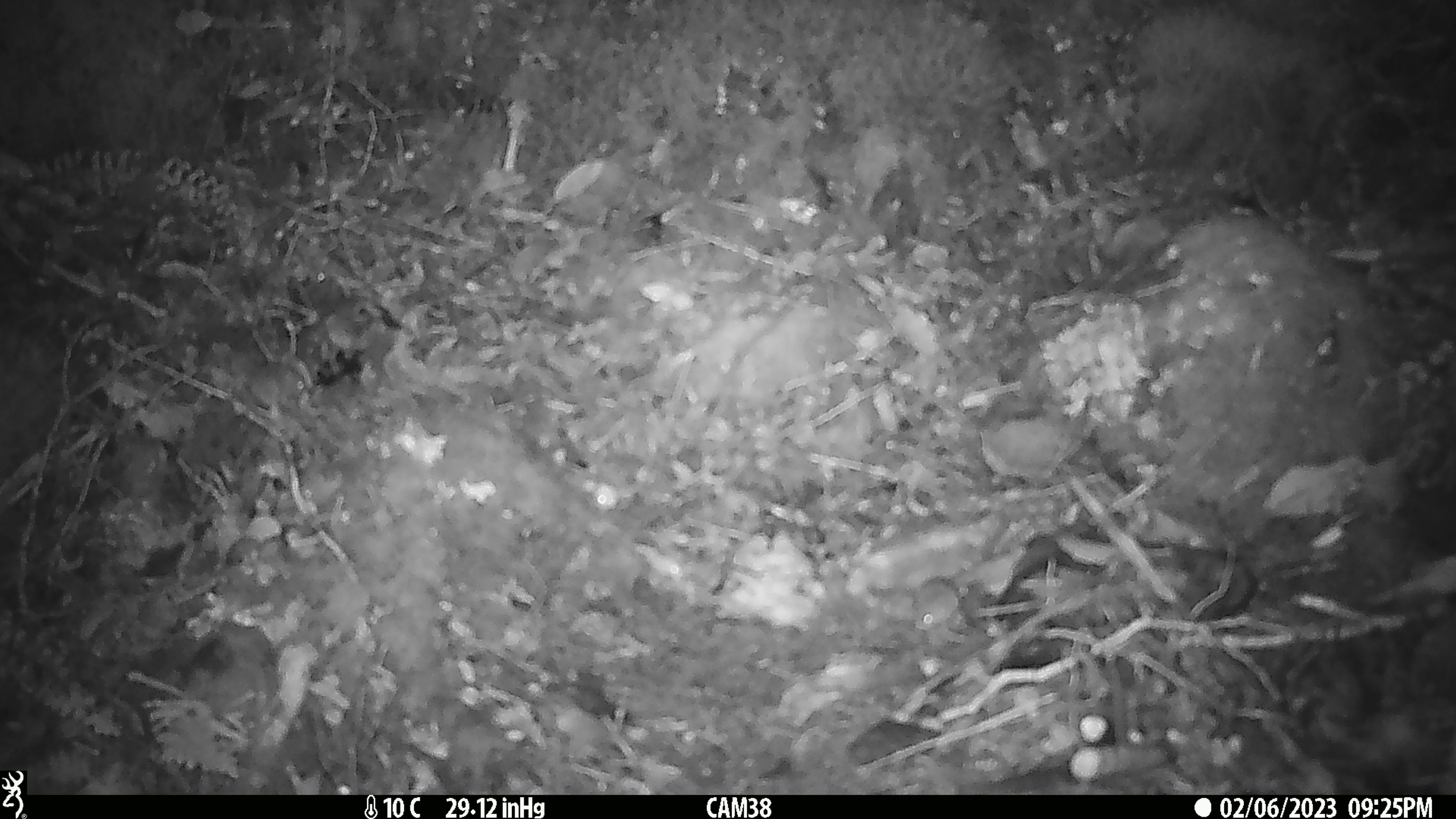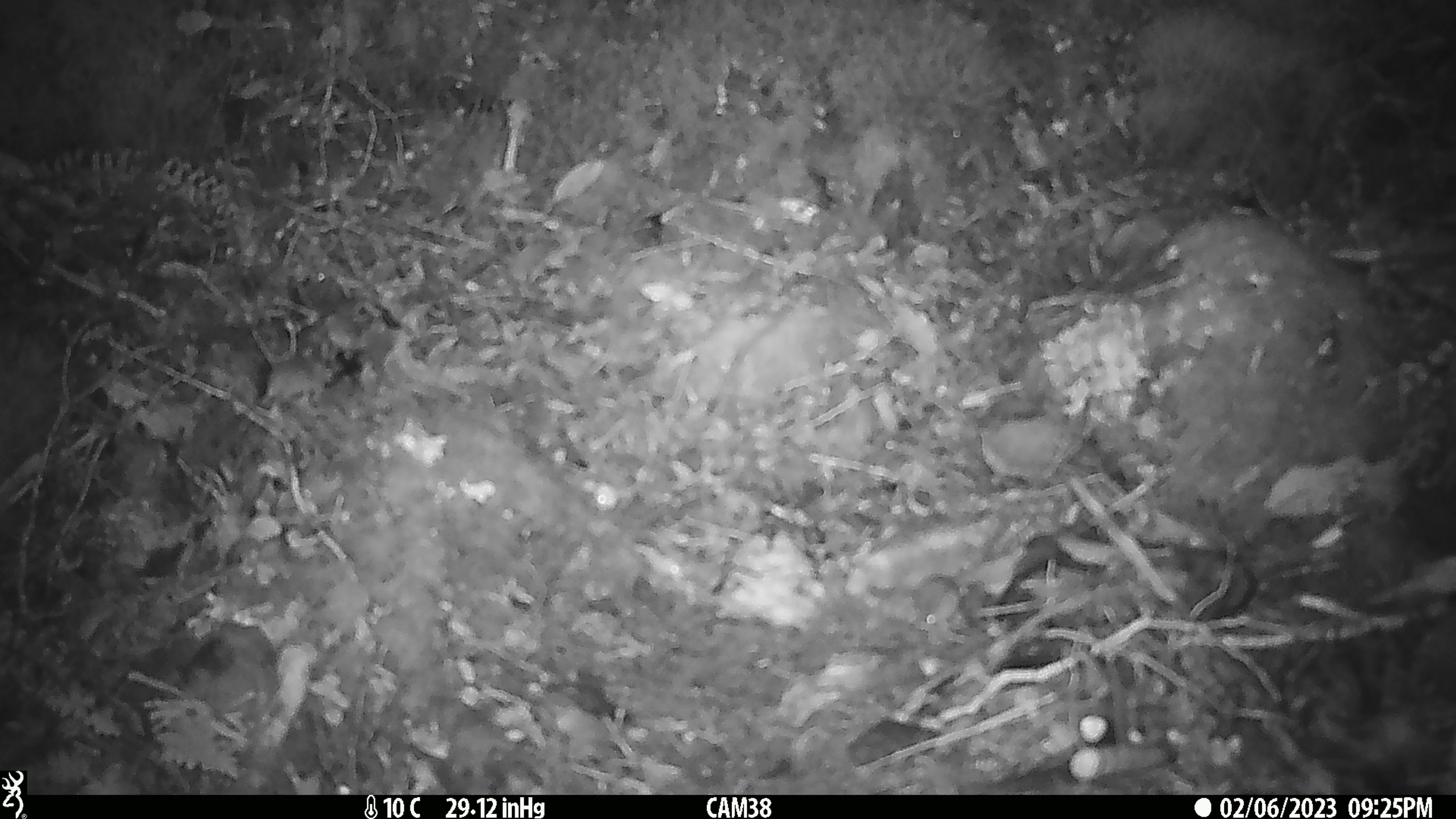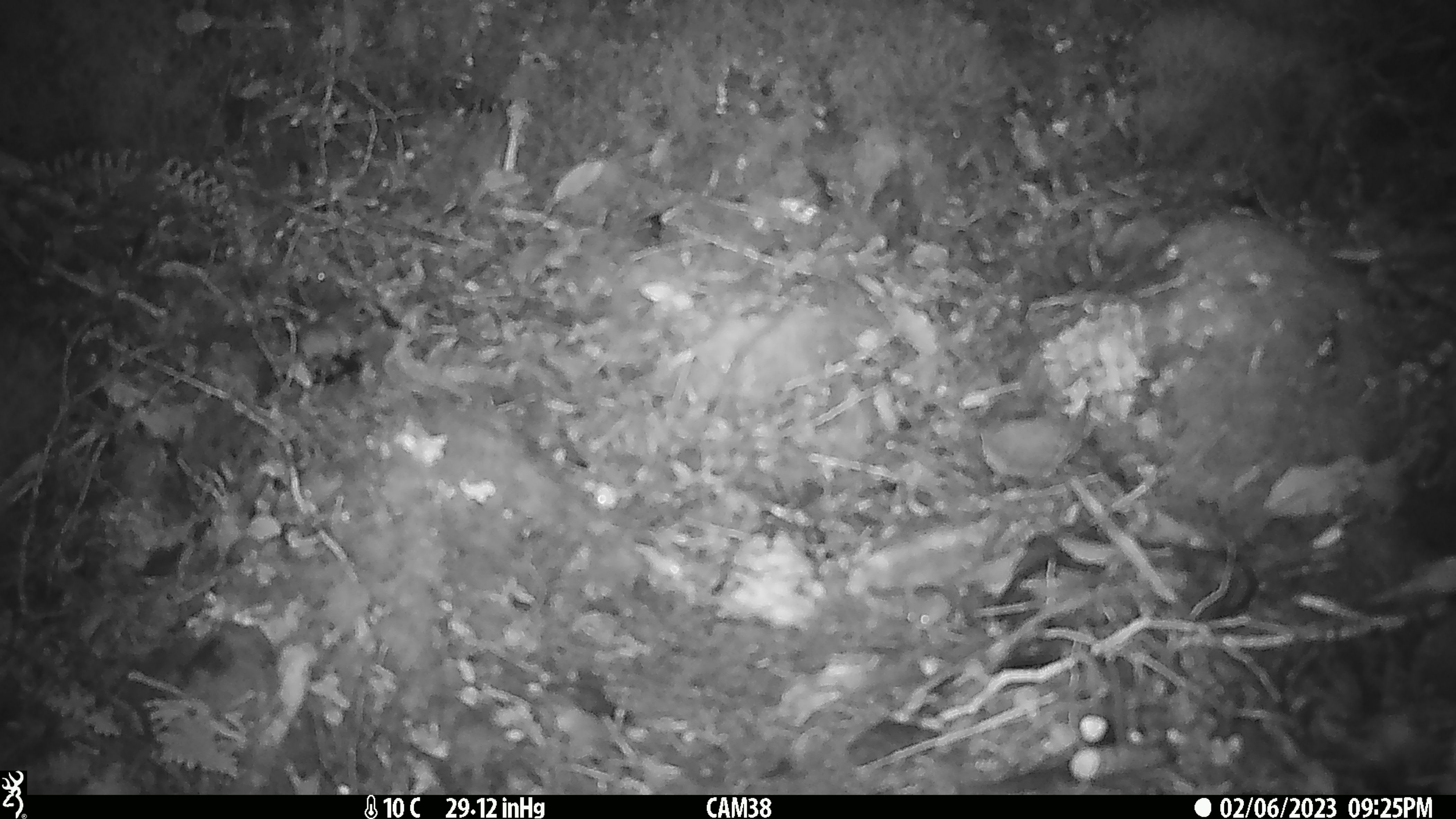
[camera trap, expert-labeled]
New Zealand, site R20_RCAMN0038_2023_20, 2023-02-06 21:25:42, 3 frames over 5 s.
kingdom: Animalia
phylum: Chordata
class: Mammalia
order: Rodentia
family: Muridae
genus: Mus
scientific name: Mus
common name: mouse